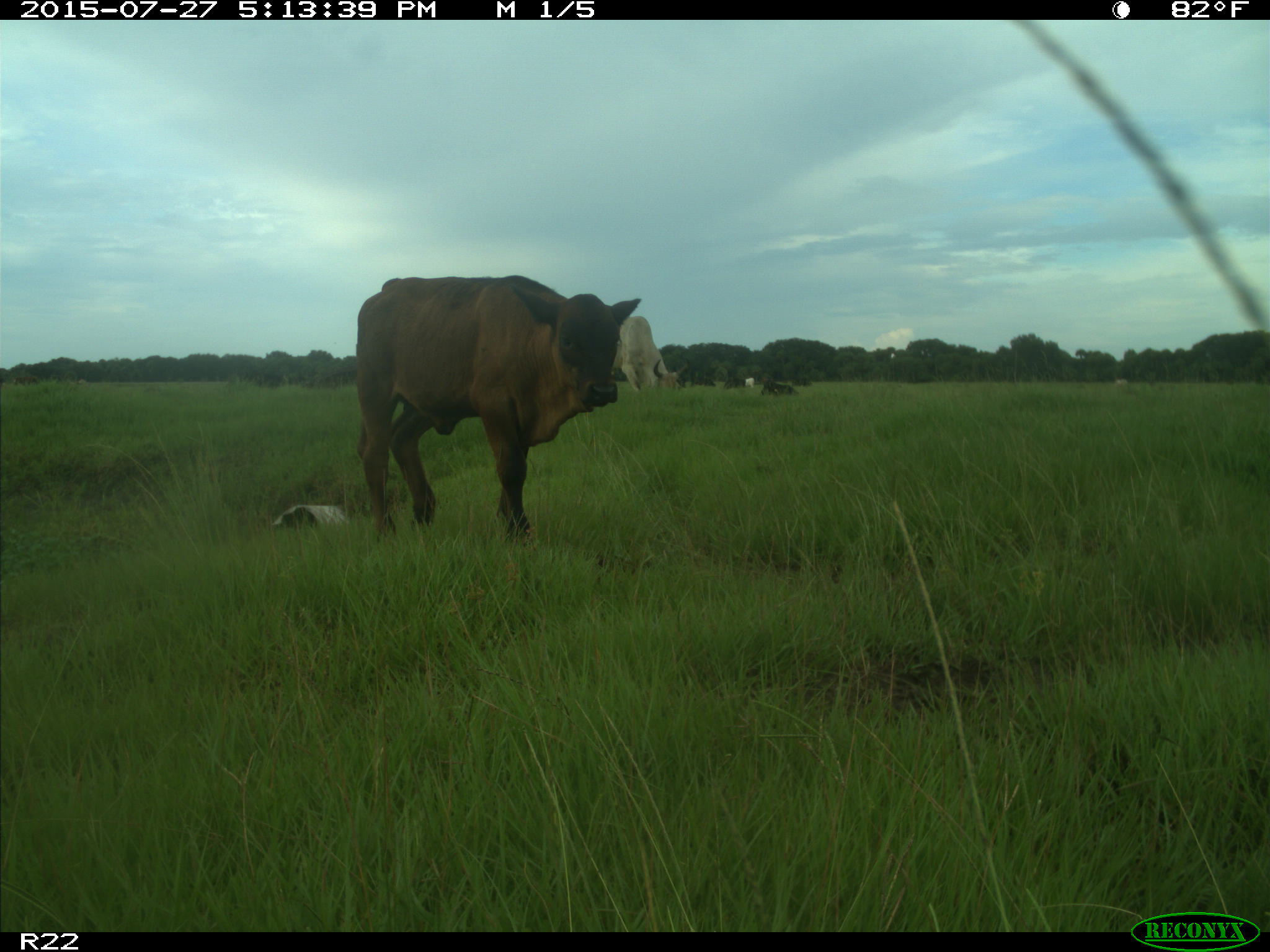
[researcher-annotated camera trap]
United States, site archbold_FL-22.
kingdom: Animalia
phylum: Chordata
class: Mammalia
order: Artiodactyla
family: Bovidae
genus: Bos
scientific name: Bos taurus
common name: domestic cow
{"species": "Bos taurus (domestic cow)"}